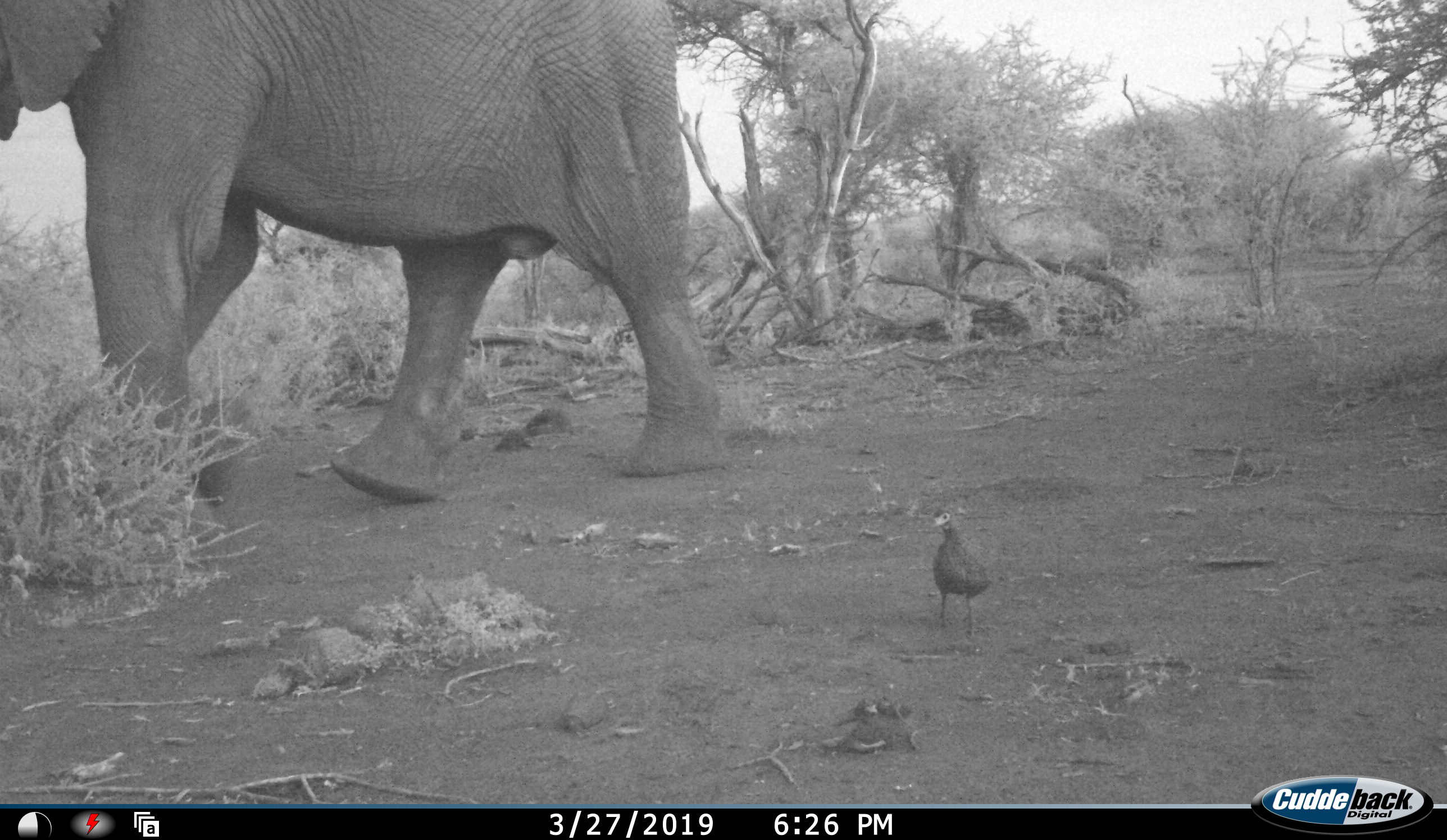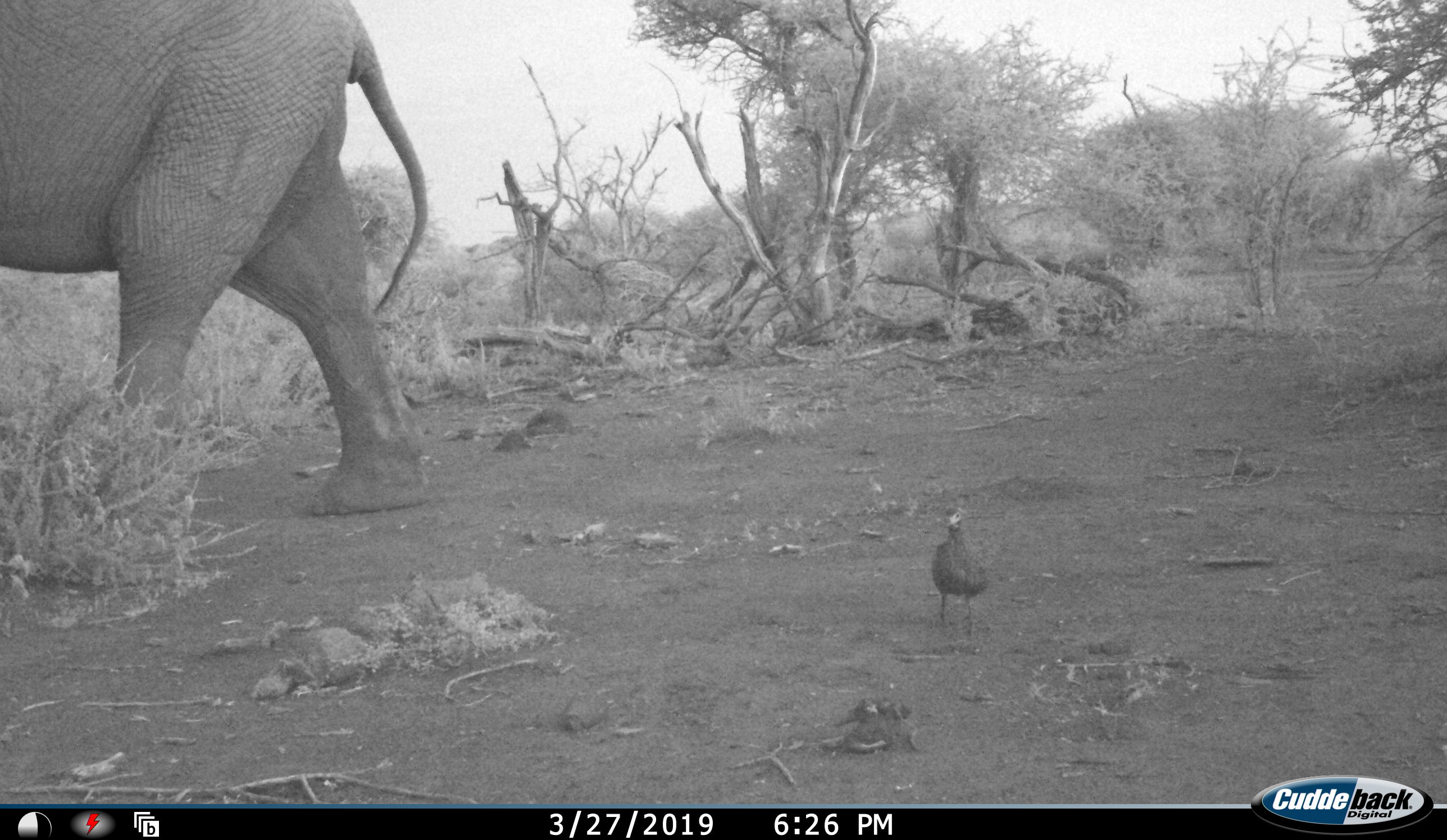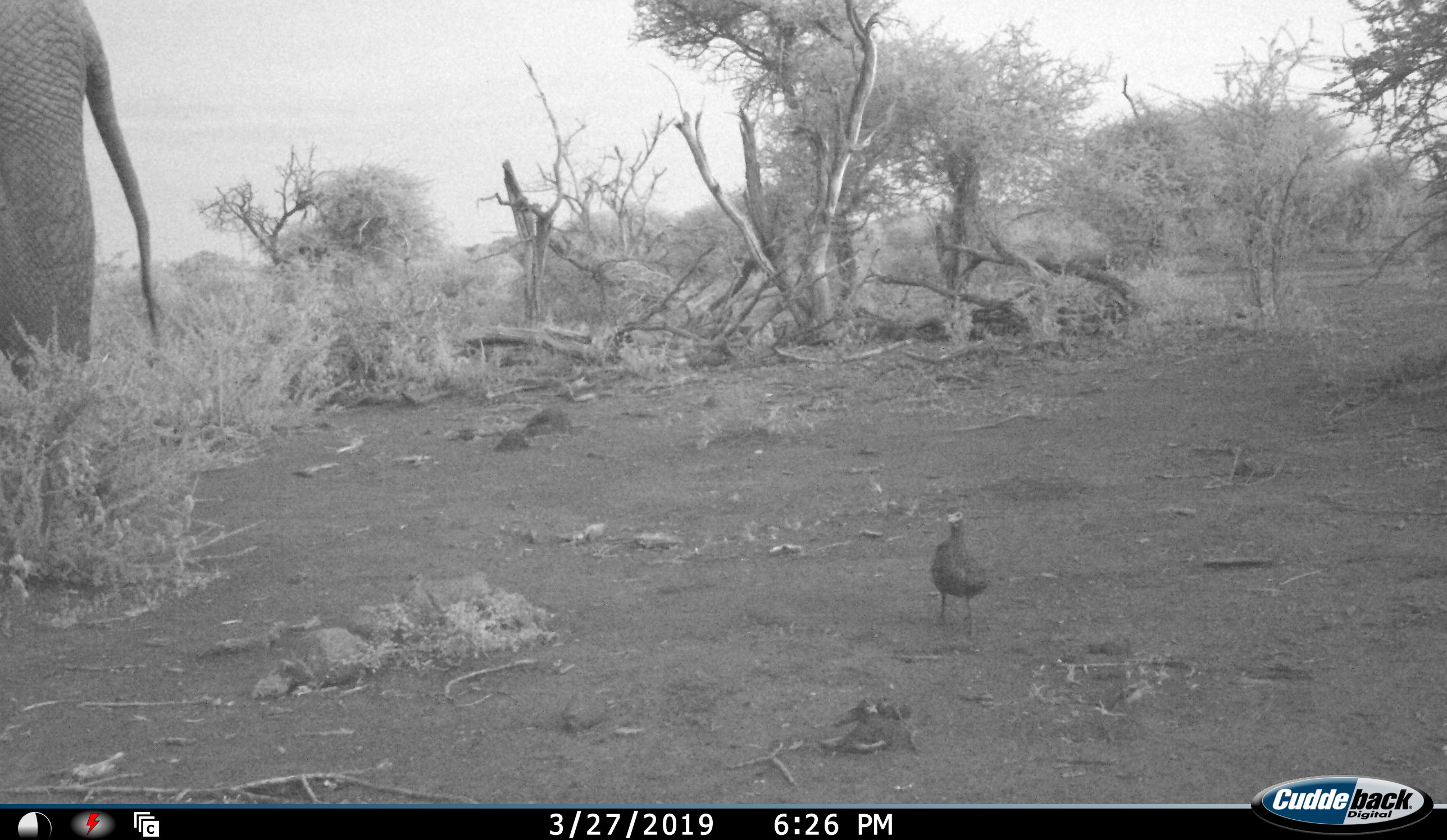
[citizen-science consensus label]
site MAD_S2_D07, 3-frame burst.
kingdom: Animalia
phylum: Chordata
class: Aves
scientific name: Aves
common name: bird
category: birdother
Birdother (bird) (Aves), count 1. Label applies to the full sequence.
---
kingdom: Animalia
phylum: Chordata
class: Mammalia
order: Proboscidea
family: Elephantidae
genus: Loxodonta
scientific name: Loxodonta africana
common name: african bush elephant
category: elephant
Elephant (african bush elephant) (Loxodonta africana), count 1. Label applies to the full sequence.